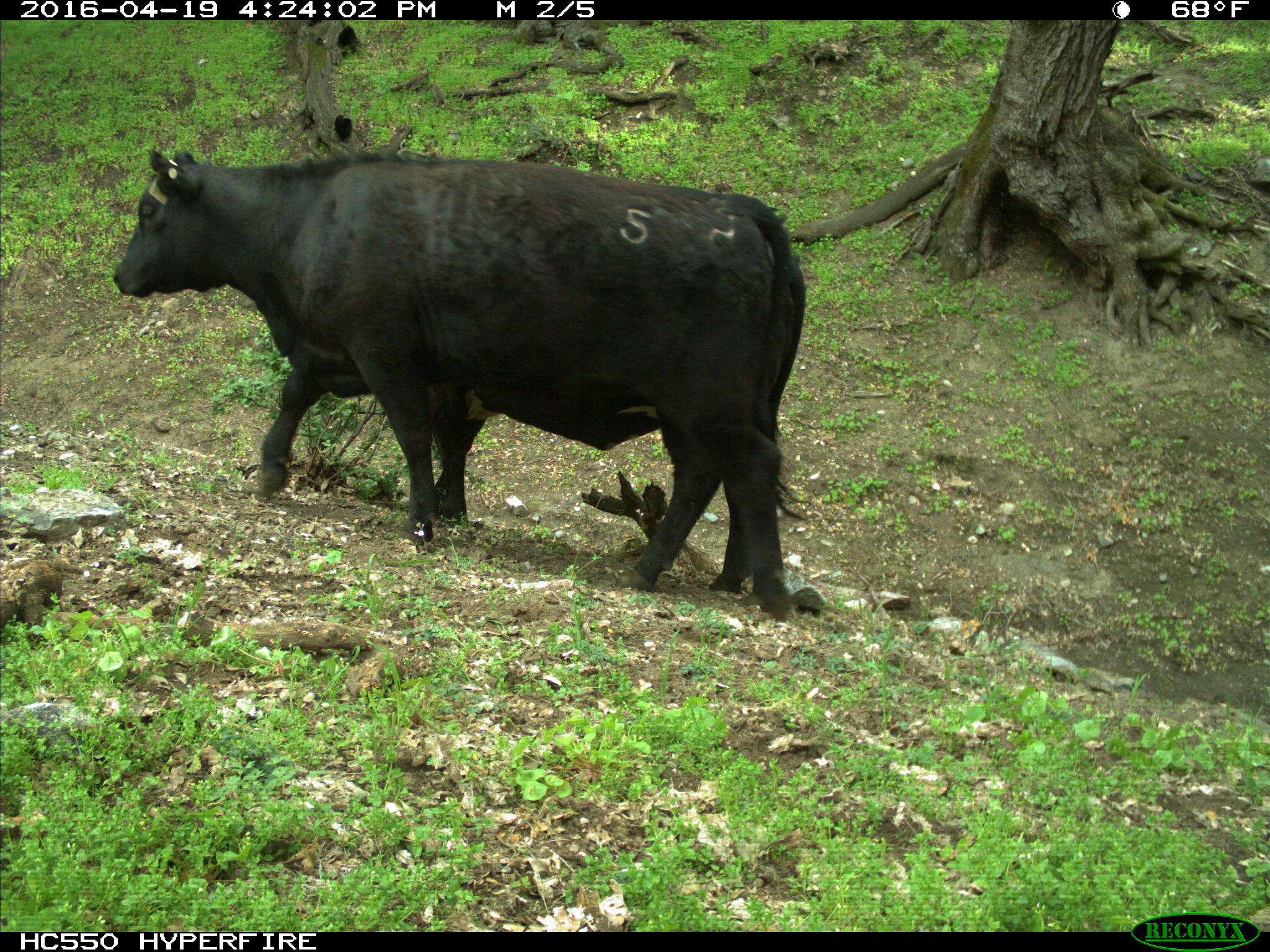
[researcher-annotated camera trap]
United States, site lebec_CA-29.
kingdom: Animalia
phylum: Chordata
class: Mammalia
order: Artiodactyla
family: Bovidae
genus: Bos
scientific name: Bos taurus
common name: domestic cow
Bos taurus (domestic cow).